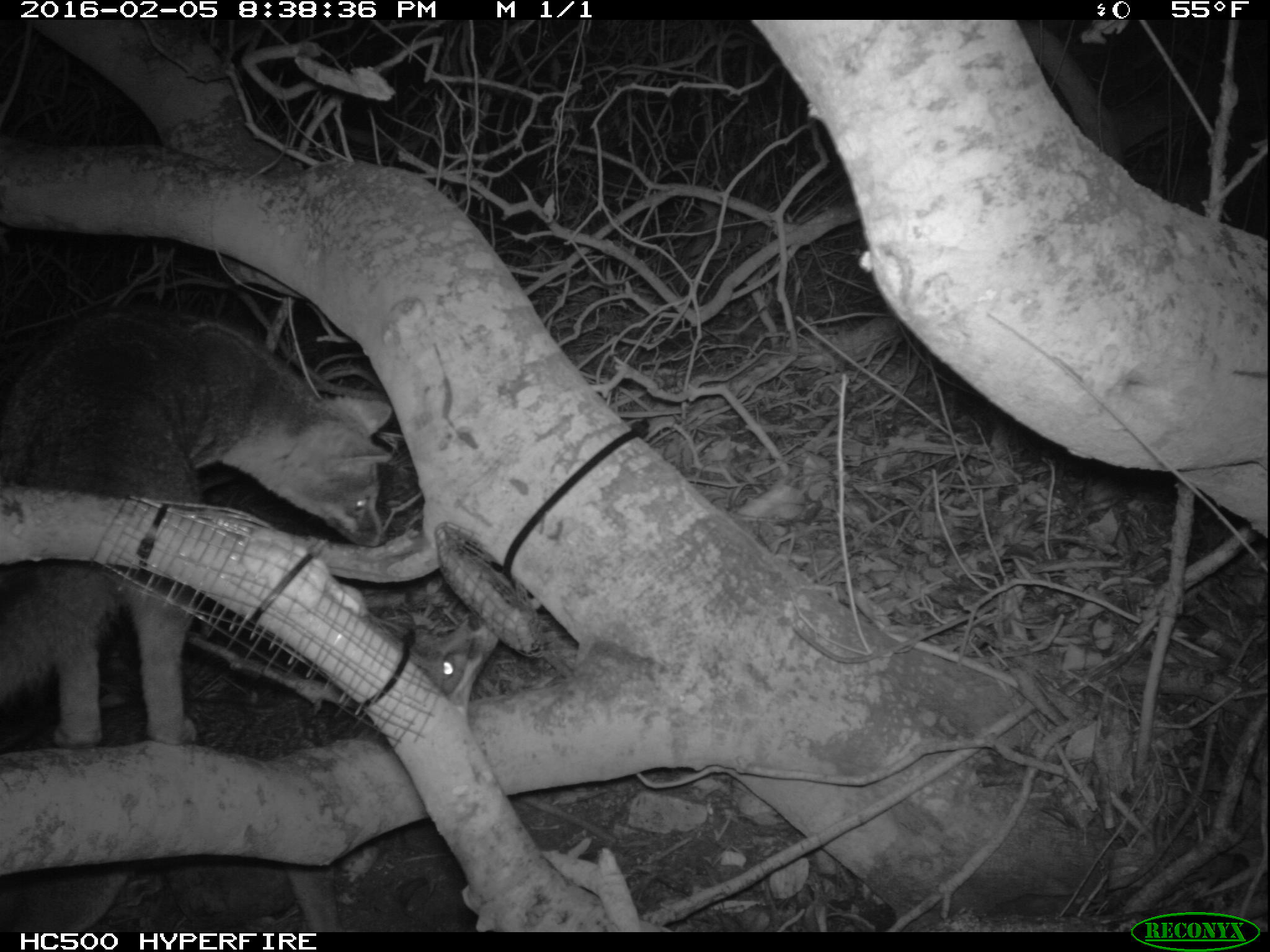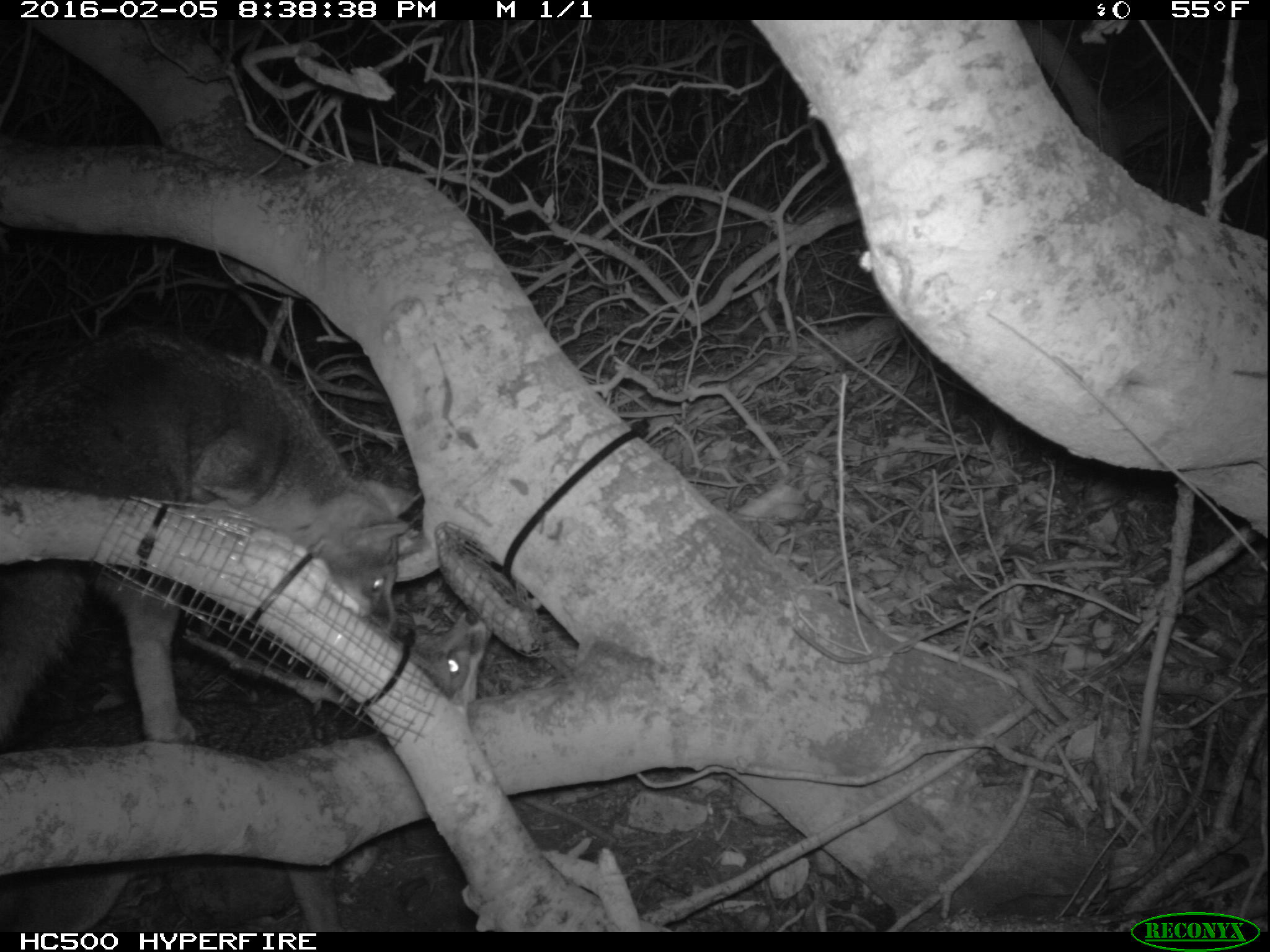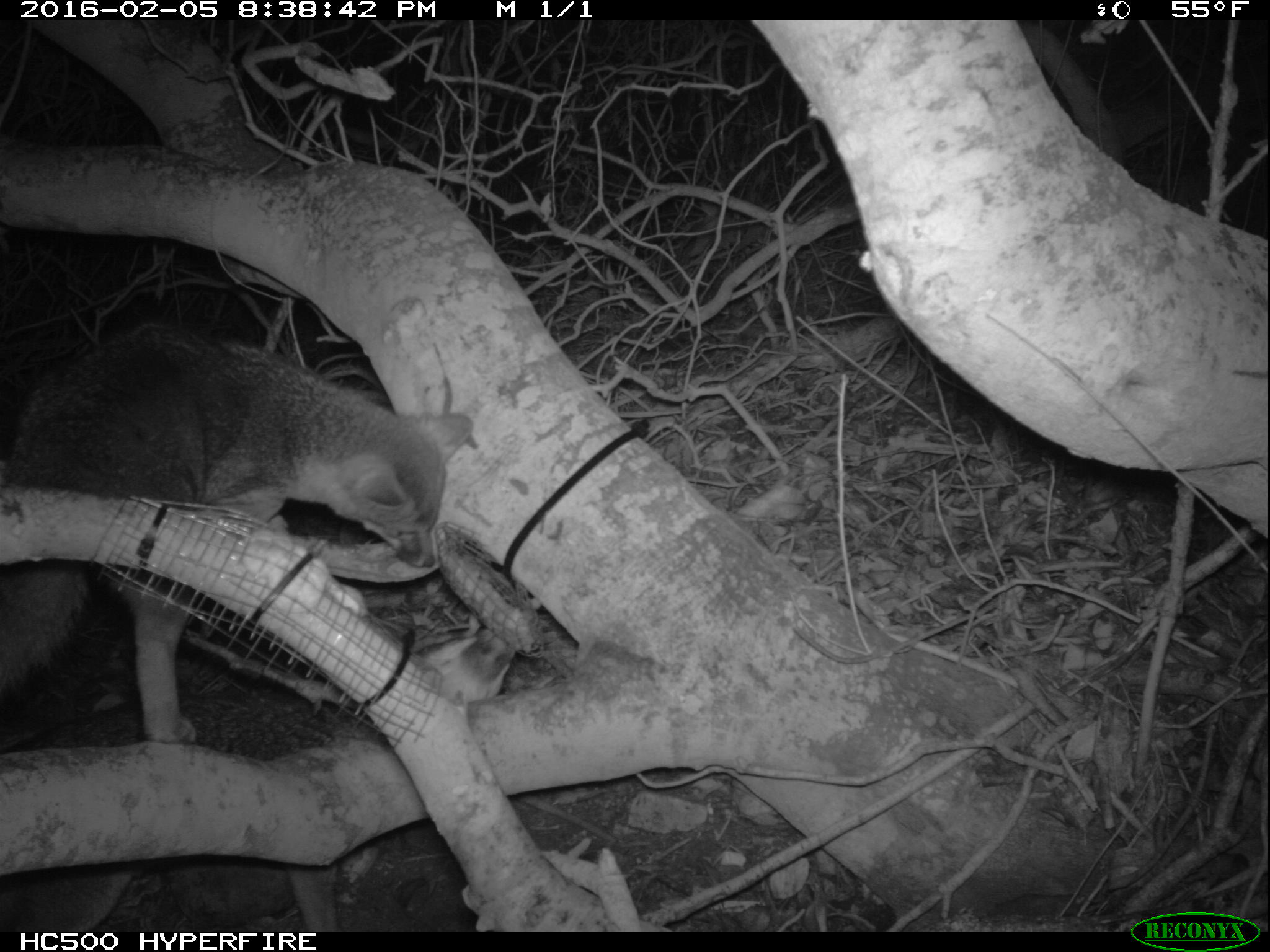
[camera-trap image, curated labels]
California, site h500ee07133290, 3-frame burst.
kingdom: Animalia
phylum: Chordata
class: Mammalia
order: Carnivora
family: Canidae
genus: Urocyon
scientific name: Urocyon littoralis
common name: island fox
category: fox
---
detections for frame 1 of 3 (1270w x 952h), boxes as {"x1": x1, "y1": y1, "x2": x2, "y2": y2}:
fox: {"x1": 0, "y1": 317, "x2": 392, "y2": 746}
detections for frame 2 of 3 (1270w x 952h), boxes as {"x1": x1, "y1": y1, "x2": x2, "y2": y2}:
fox: {"x1": 0, "y1": 323, "x2": 420, "y2": 746}; {"x1": 2, "y1": 610, "x2": 492, "y2": 933}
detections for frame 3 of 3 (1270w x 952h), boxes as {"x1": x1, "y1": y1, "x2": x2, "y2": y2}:
fox: {"x1": 0, "y1": 319, "x2": 474, "y2": 746}